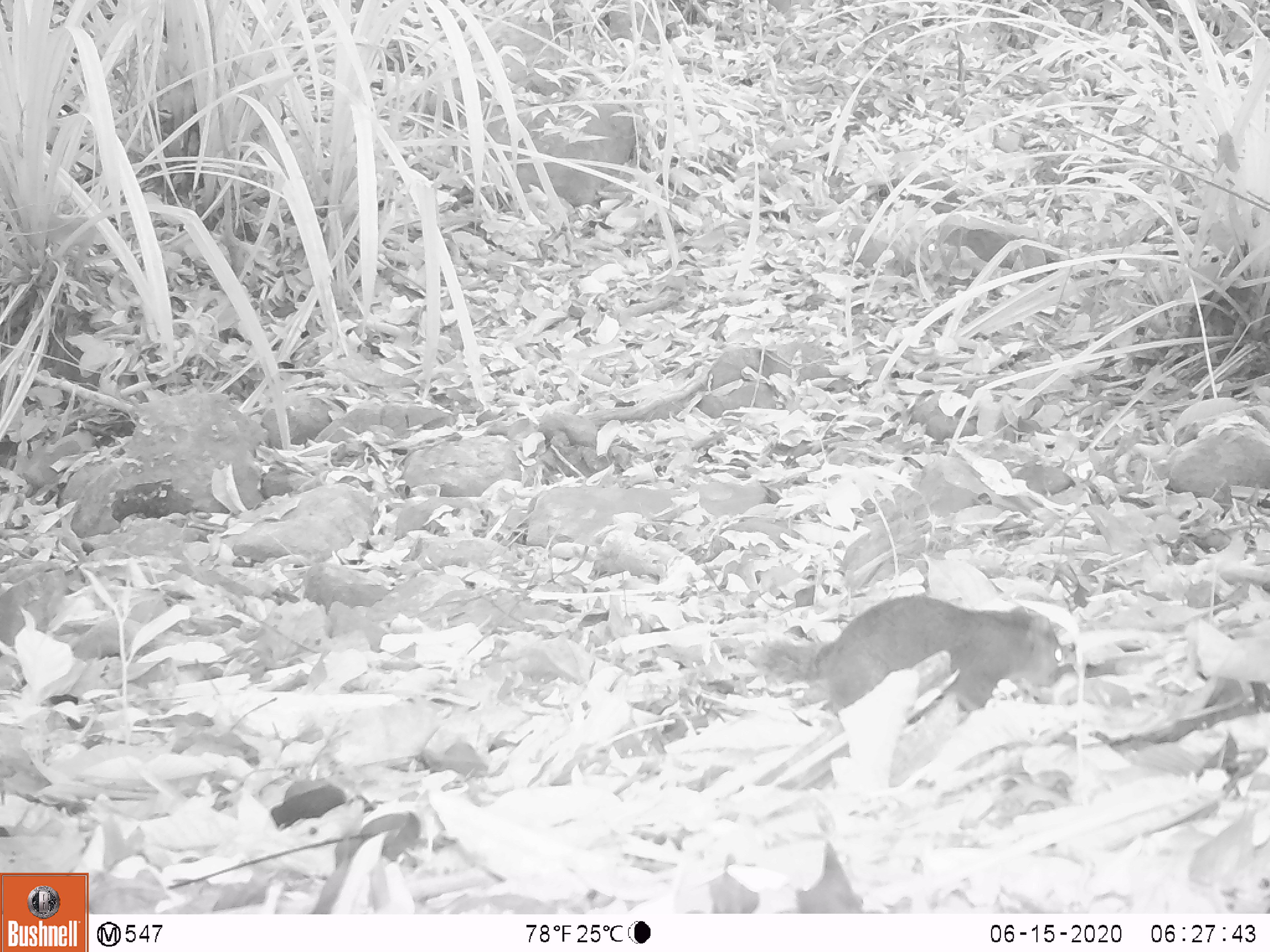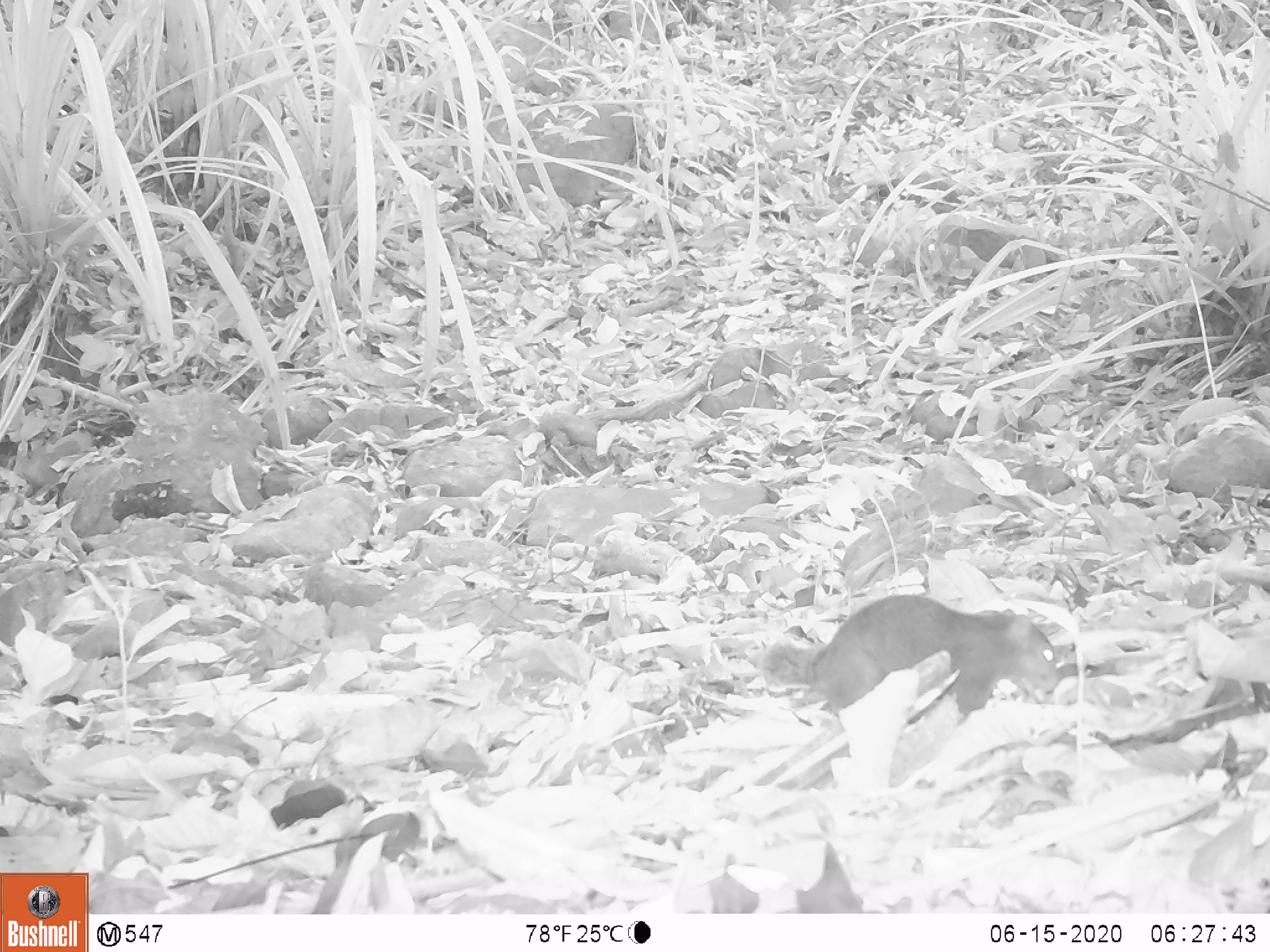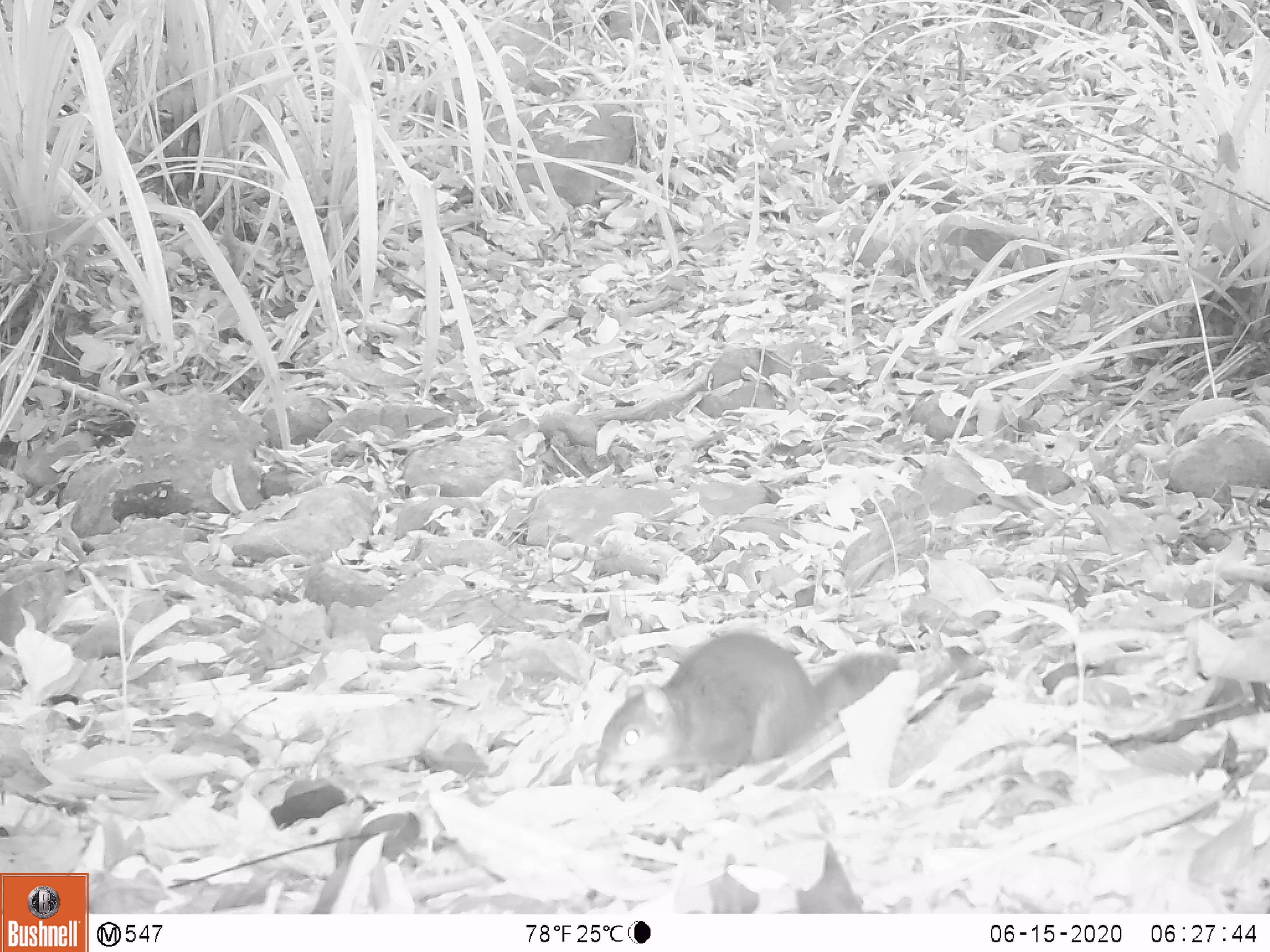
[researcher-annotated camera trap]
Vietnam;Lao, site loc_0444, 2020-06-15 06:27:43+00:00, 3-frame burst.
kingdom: Animalia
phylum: Chordata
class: Mammalia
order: Rodentia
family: Sciuridae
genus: Dremomys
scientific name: Dremomys rufigenis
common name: red-cheeked squirrel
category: red cheeked squirrel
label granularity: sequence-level